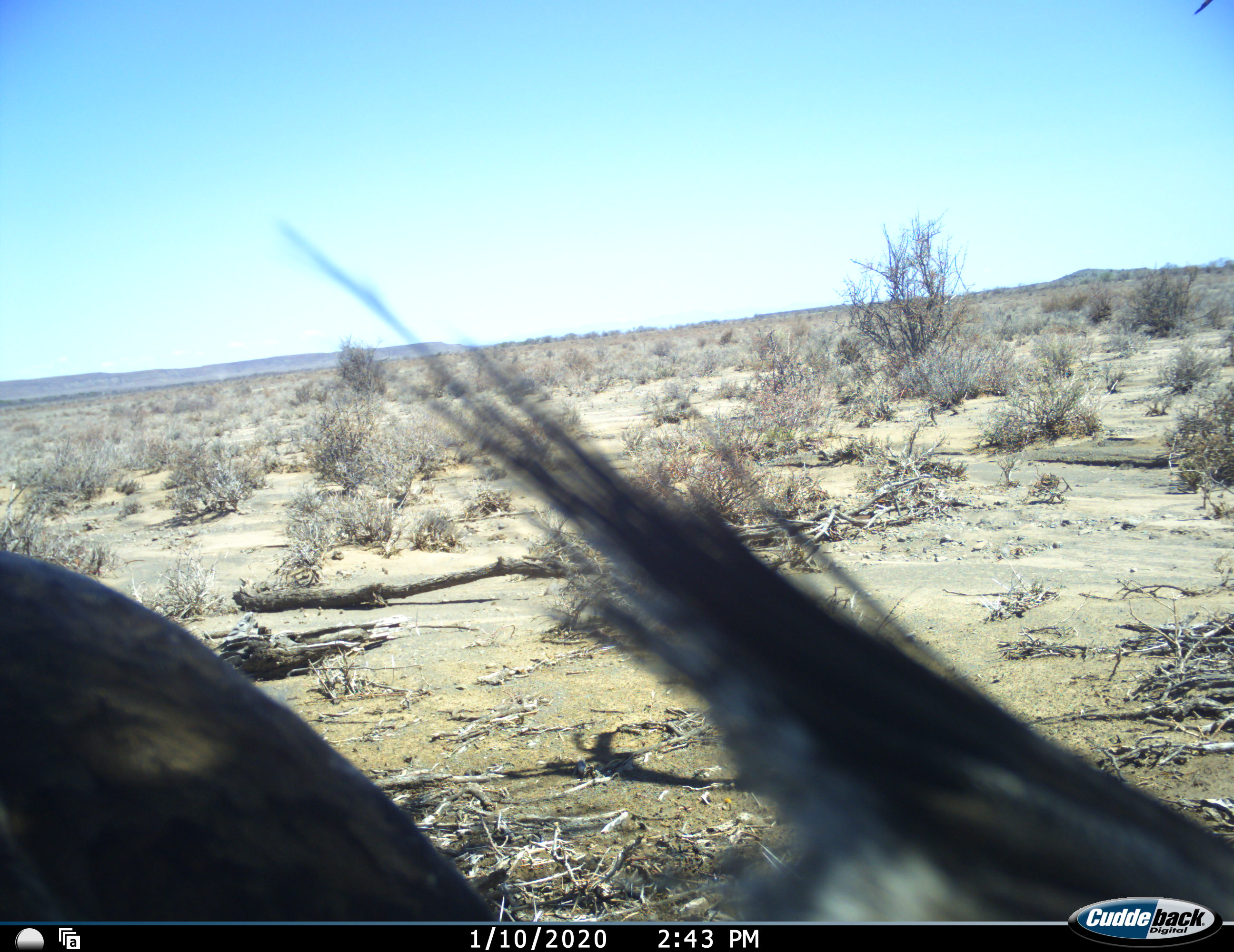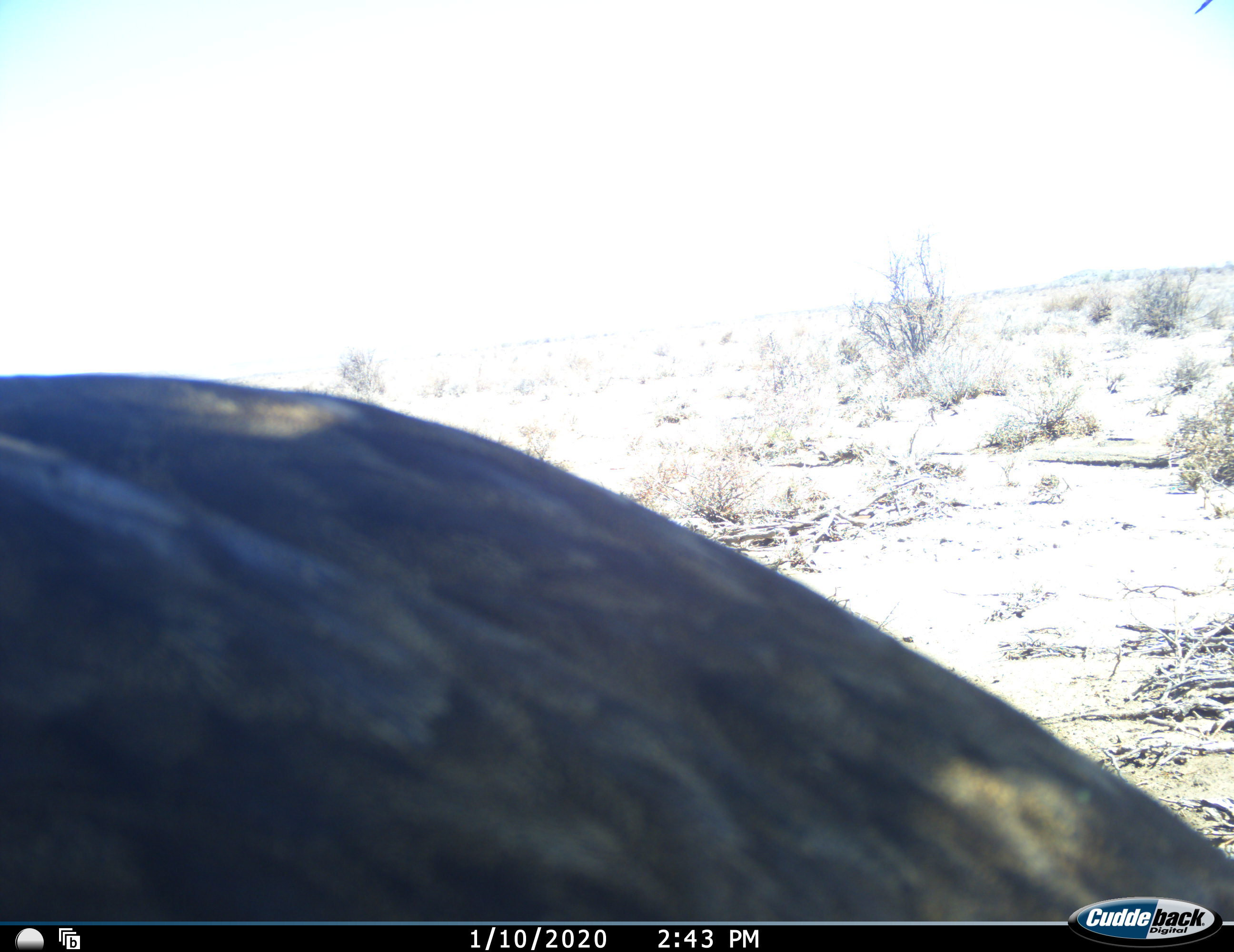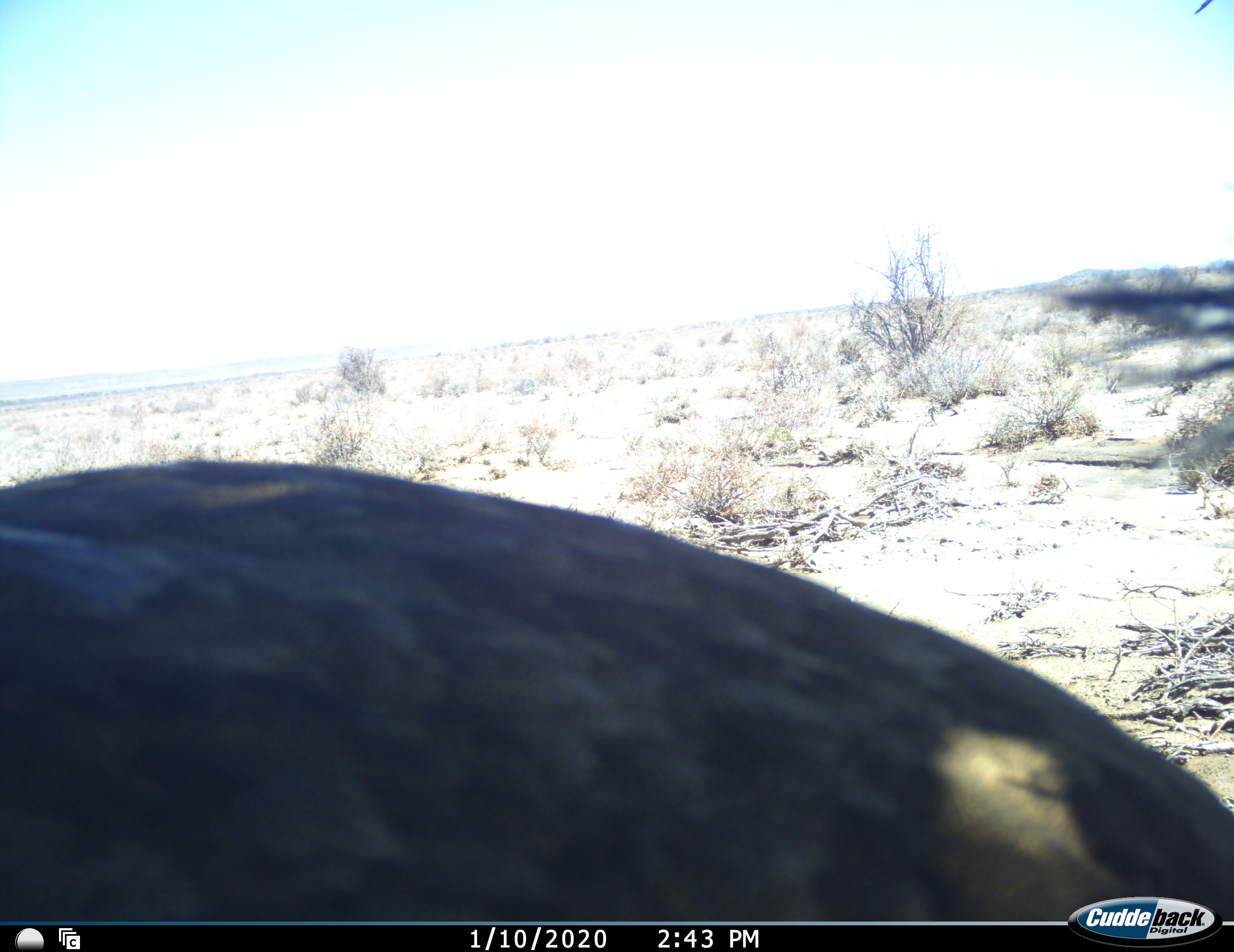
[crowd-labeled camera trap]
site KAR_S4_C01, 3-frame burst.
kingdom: Animalia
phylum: Chordata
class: Aves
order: Otidiformes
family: Otididae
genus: Ardeotis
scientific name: Ardeotis kori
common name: kori bustard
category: bustardkori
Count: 1.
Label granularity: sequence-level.